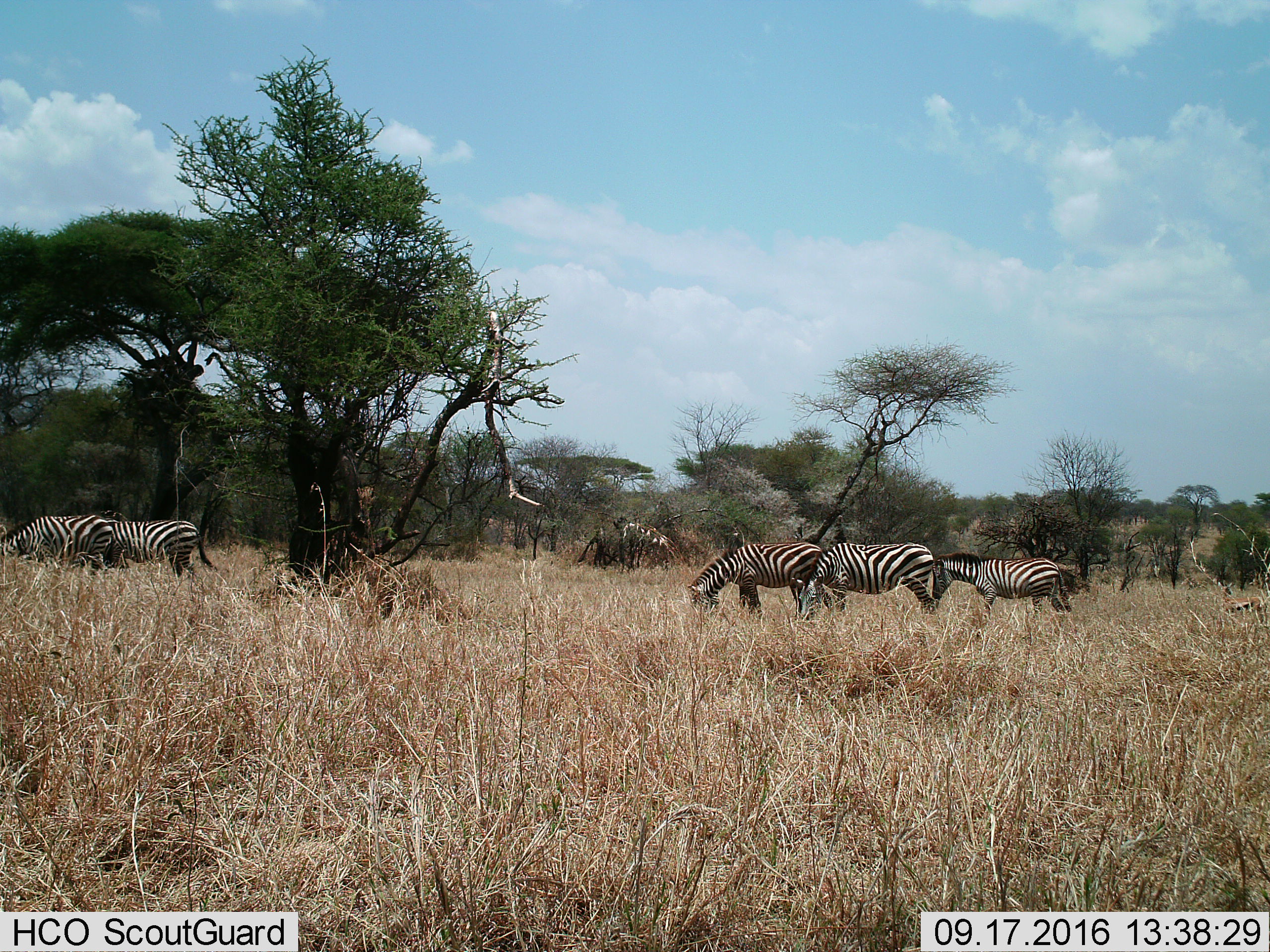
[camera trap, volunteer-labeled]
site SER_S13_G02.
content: unidentified animal